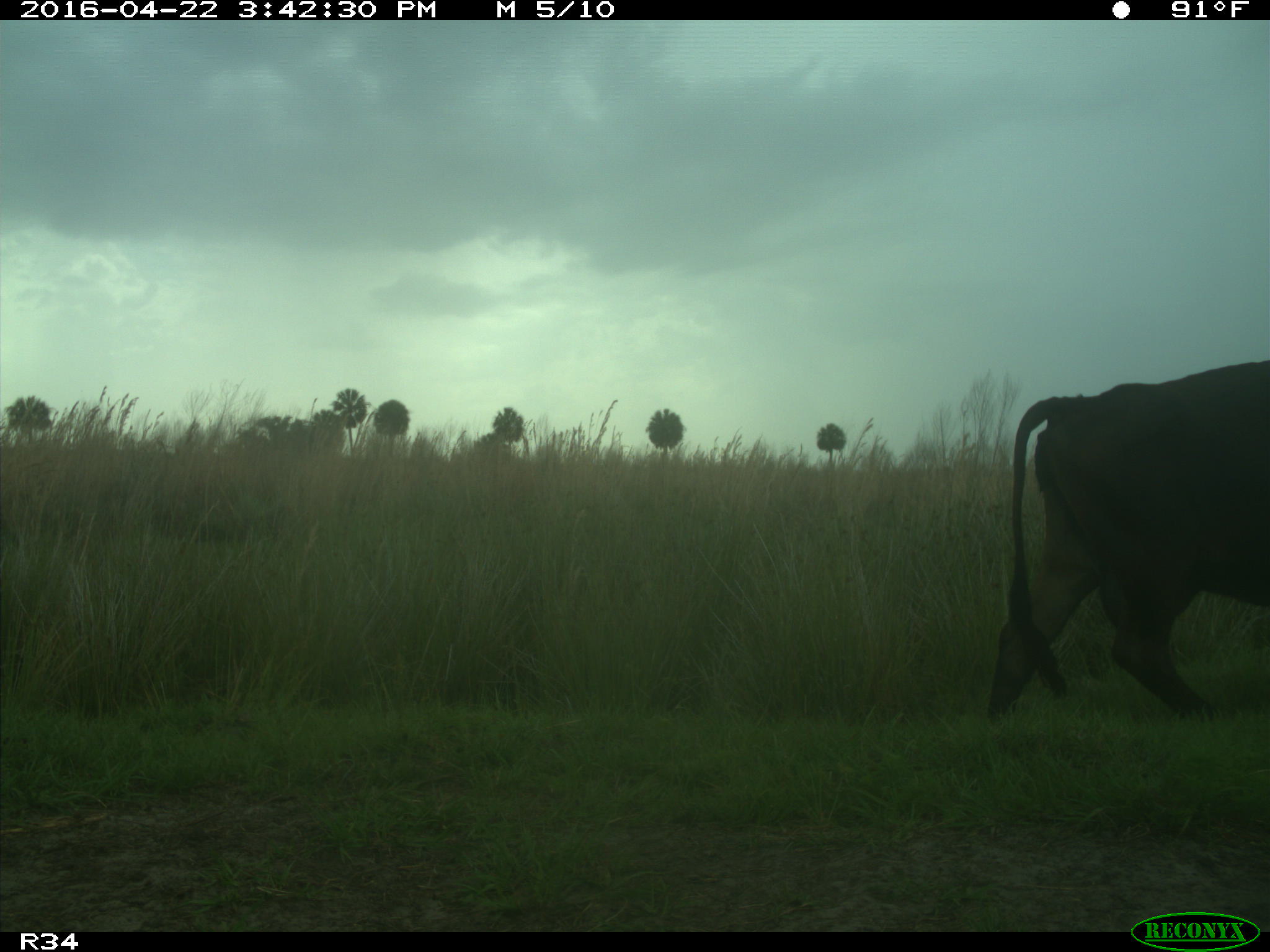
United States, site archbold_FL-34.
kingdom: Animalia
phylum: Chordata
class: Mammalia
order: Artiodactyla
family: Bovidae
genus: Bos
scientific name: Bos taurus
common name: domestic cow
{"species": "Bos taurus (domestic cow)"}